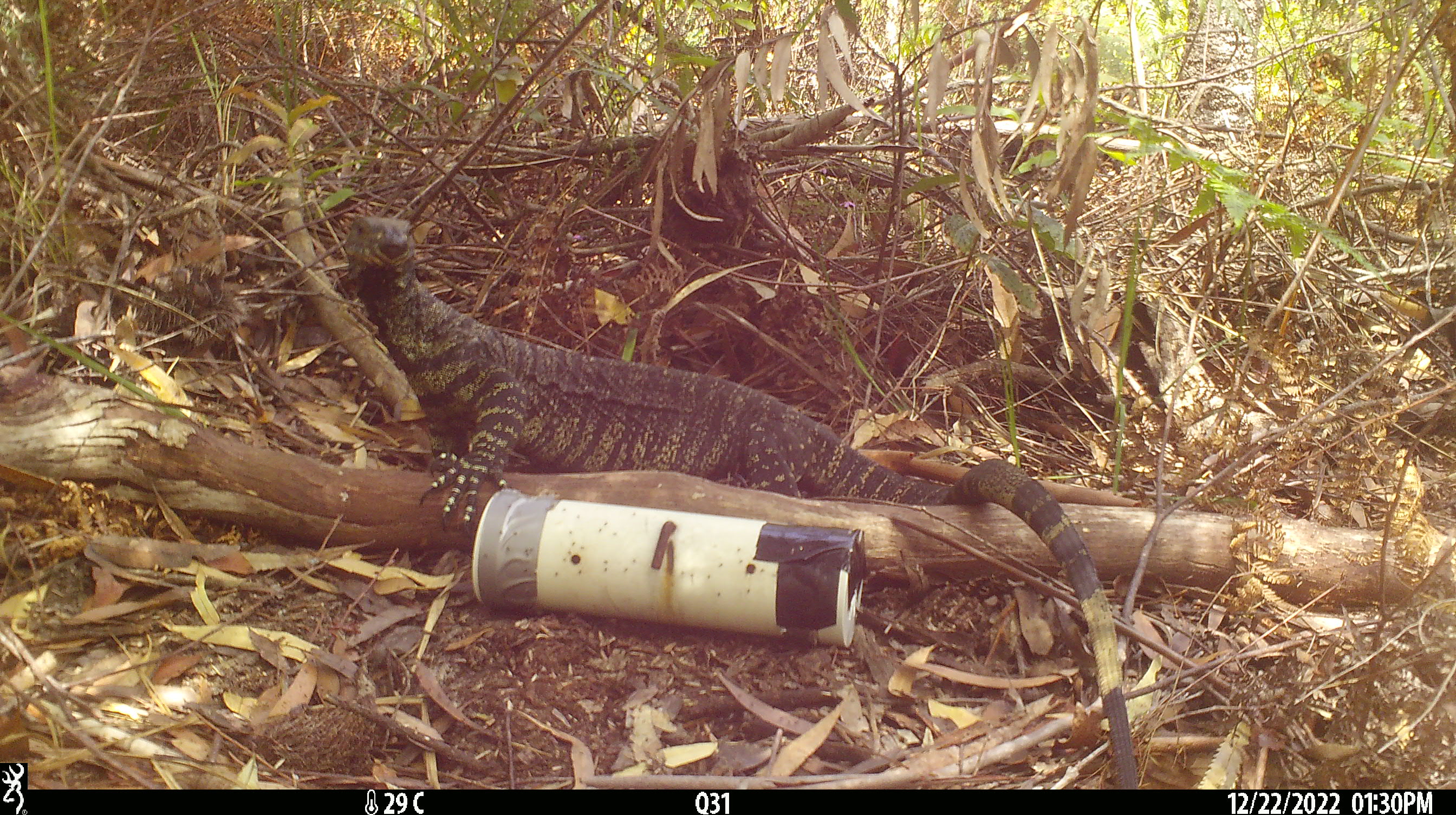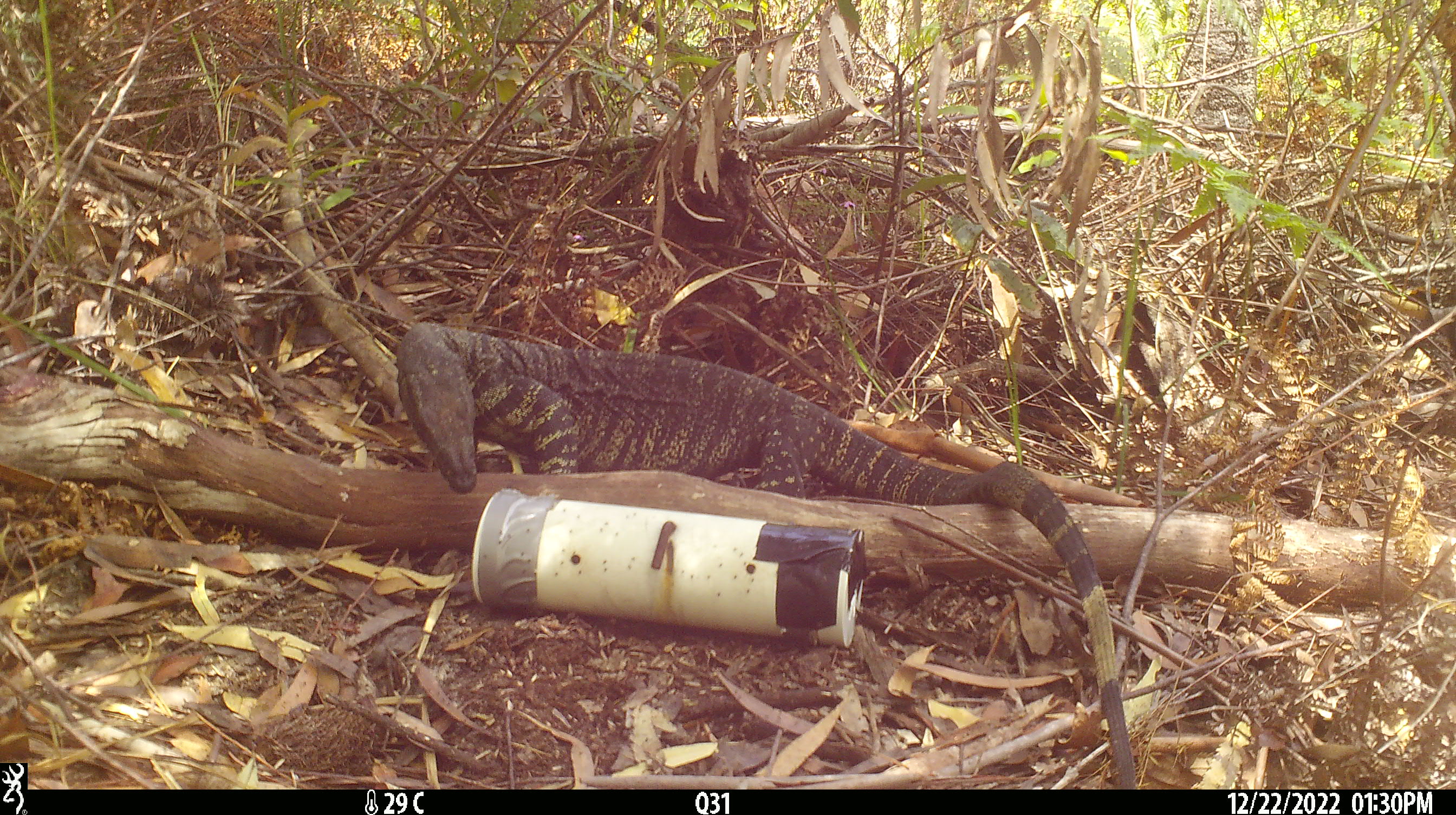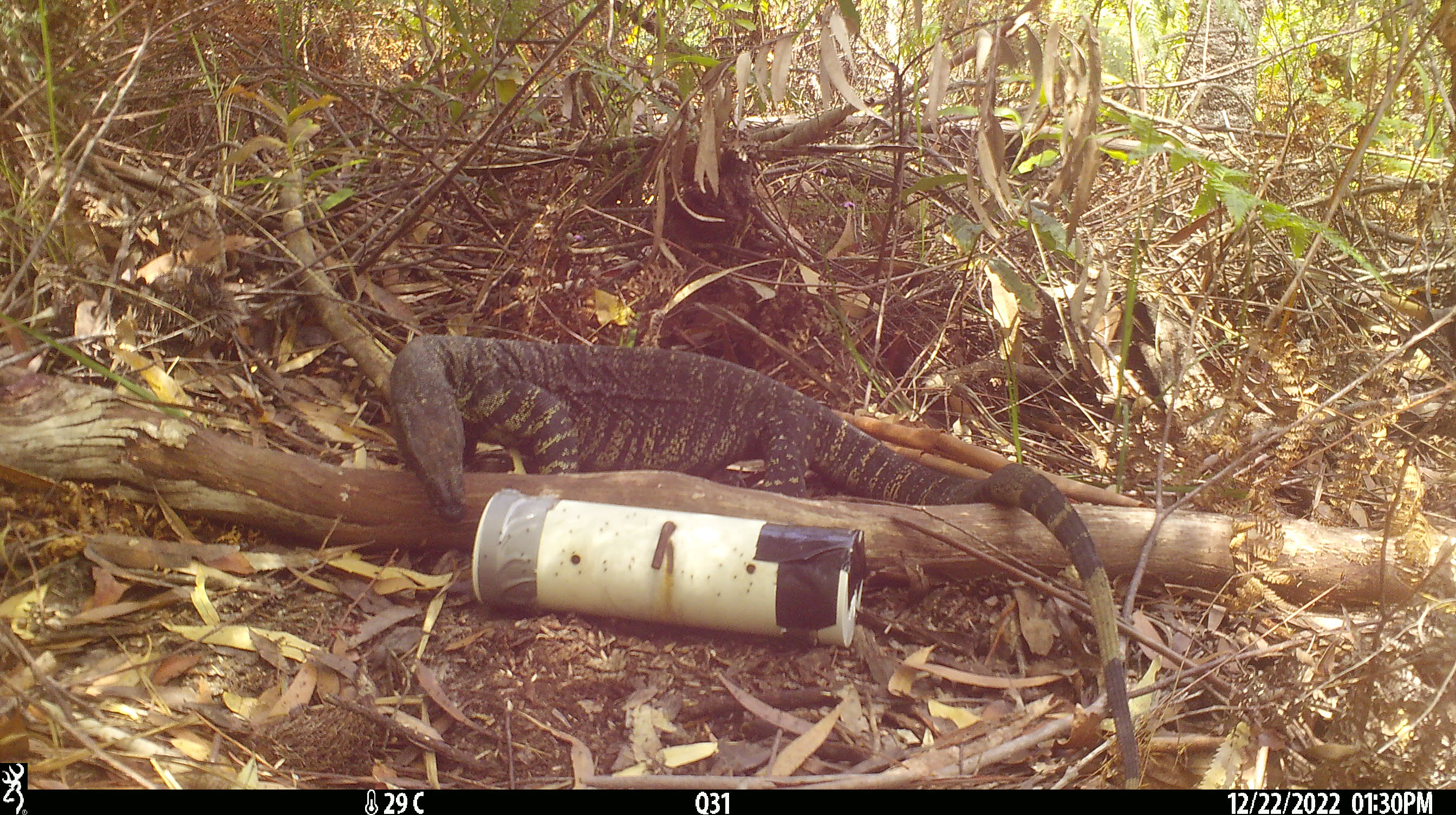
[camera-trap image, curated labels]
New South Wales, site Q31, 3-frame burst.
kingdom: Animalia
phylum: Chordata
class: Reptilia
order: Squamata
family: Varanidae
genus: Varanus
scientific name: Varanus varius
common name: lace monitor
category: goanna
Goanna (lace monitor) (Varanus varius).